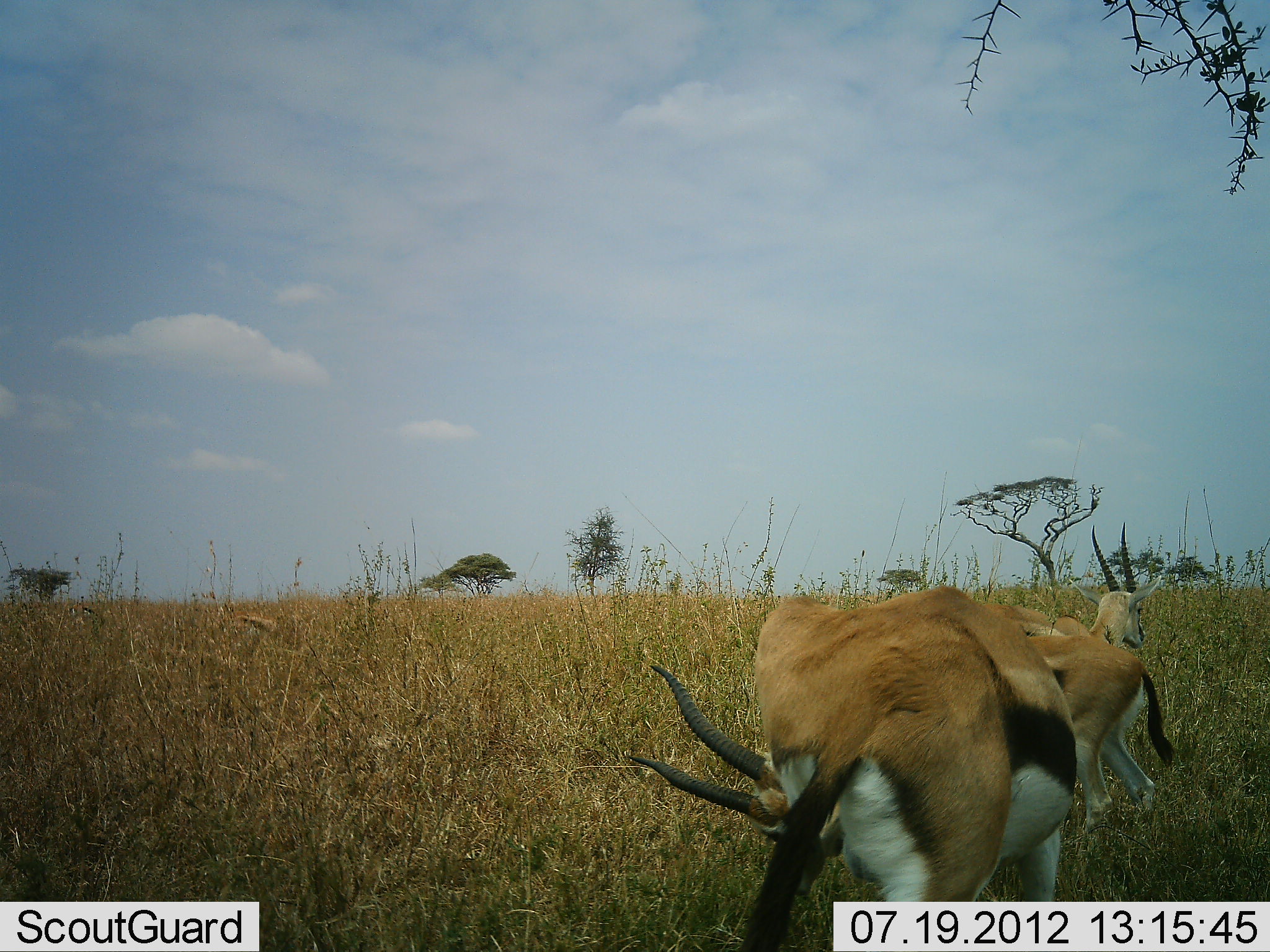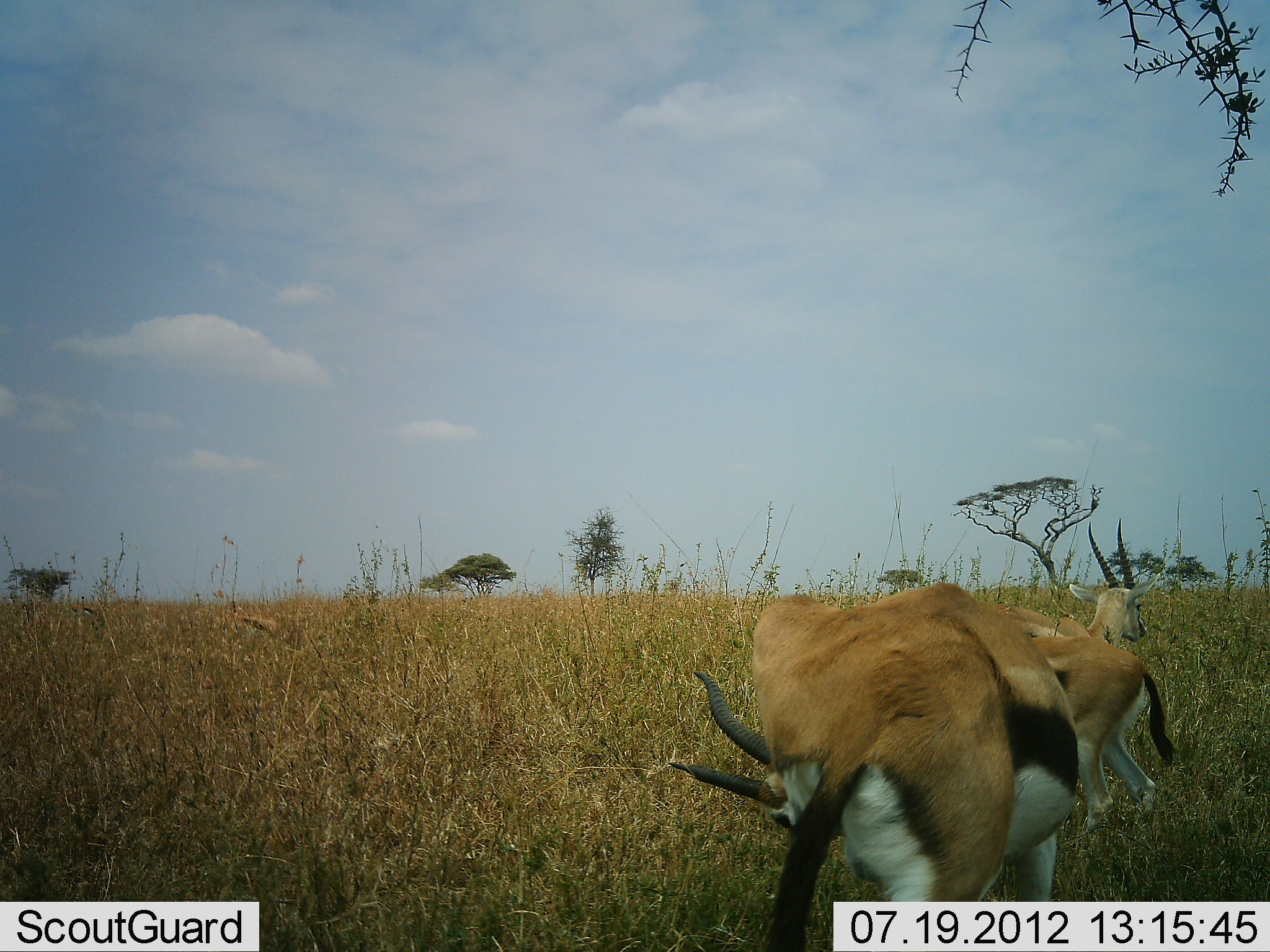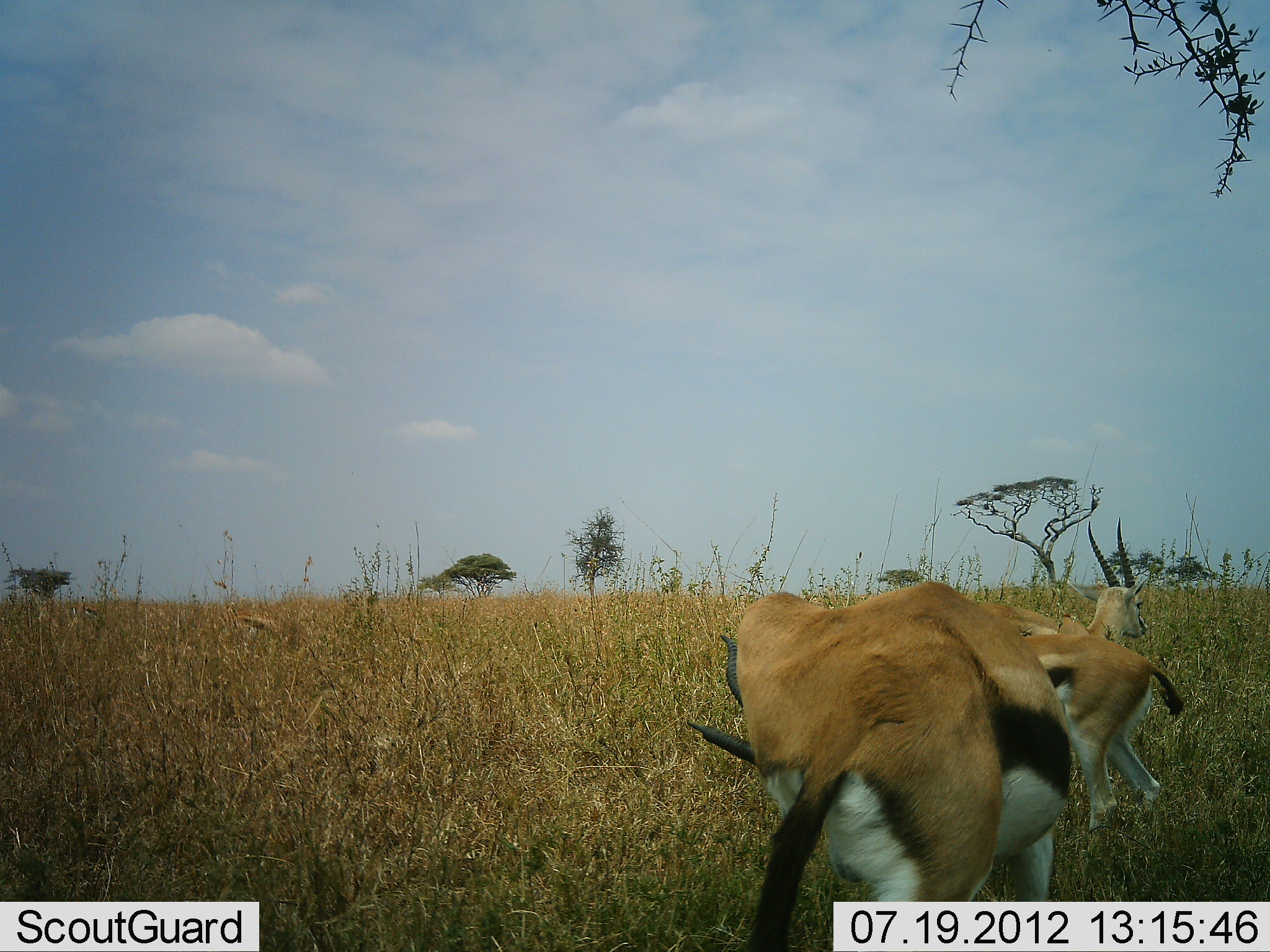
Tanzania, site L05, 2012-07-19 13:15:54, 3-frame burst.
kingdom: Animalia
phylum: Chordata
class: Mammalia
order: Artiodactyla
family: Bovidae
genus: Eudorcas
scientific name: Eudorcas thomsonii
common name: thomson's gazelle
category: gazellethomsons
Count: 3.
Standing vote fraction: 100%.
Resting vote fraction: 0%.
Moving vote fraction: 0%.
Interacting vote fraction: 0%.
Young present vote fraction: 0%.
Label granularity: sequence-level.